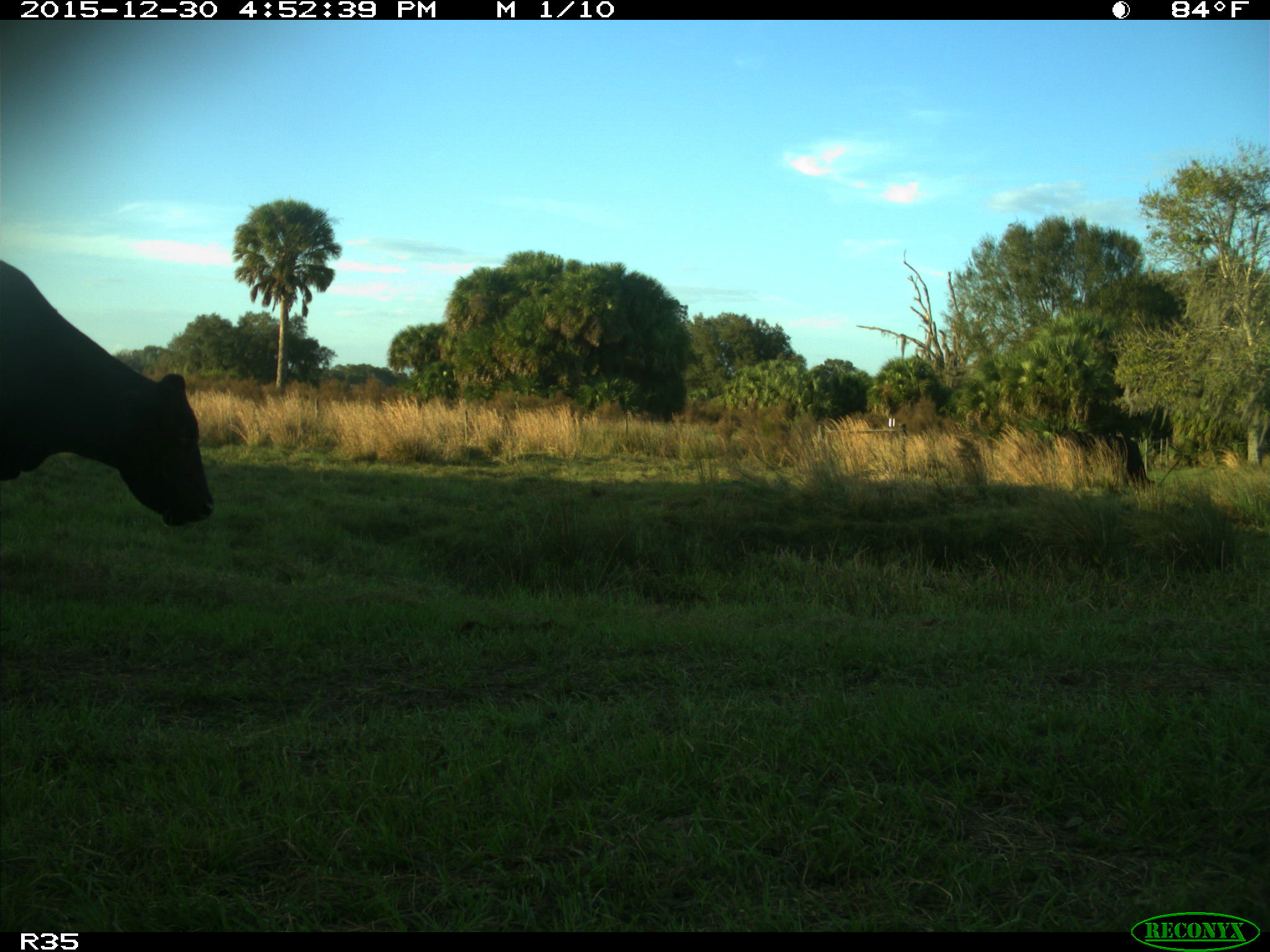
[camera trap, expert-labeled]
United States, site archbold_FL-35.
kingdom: Animalia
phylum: Chordata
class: Mammalia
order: Artiodactyla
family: Bovidae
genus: Bos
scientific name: Bos taurus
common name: domestic cow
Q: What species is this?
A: Bos taurus (domestic cow).